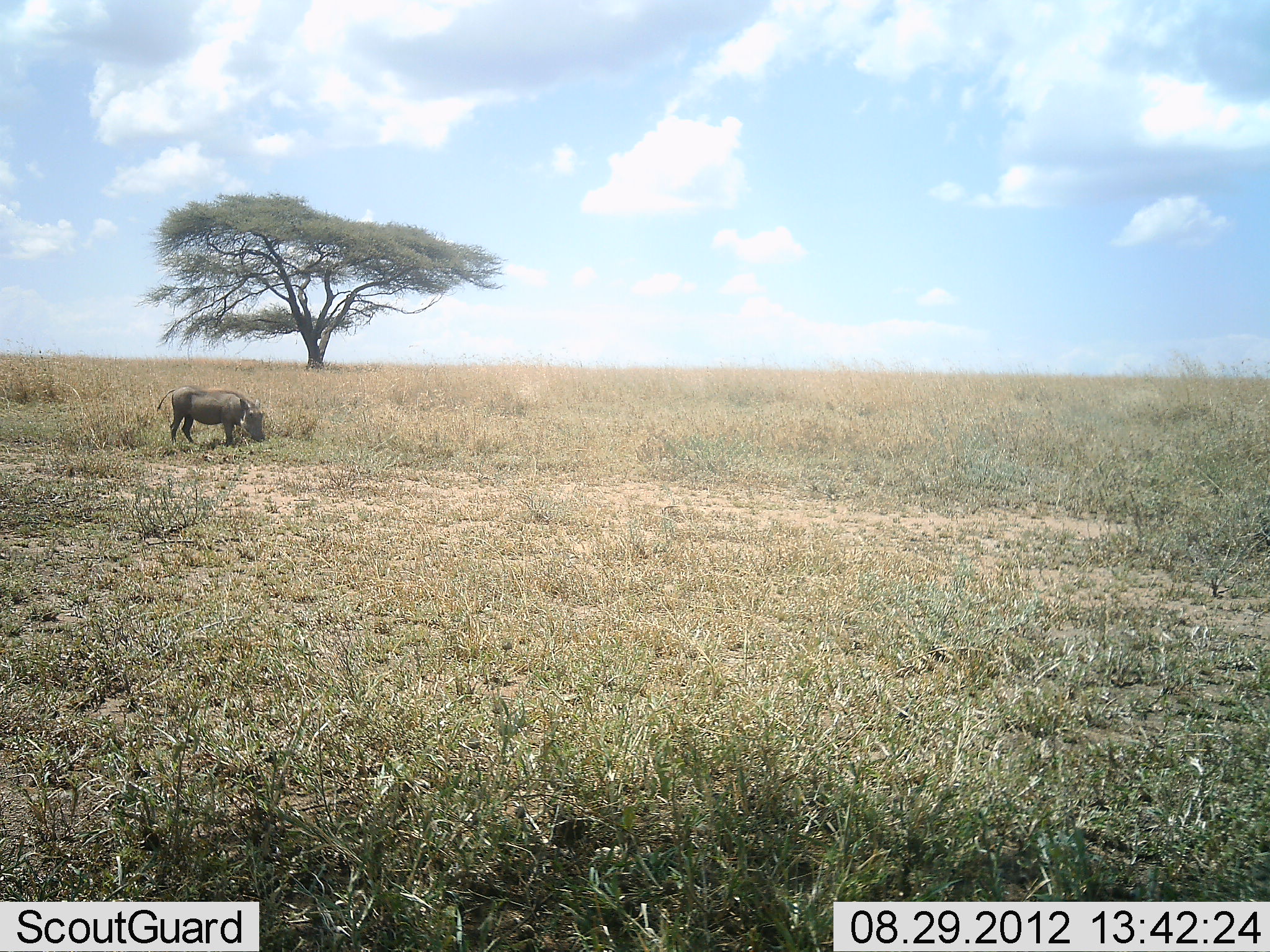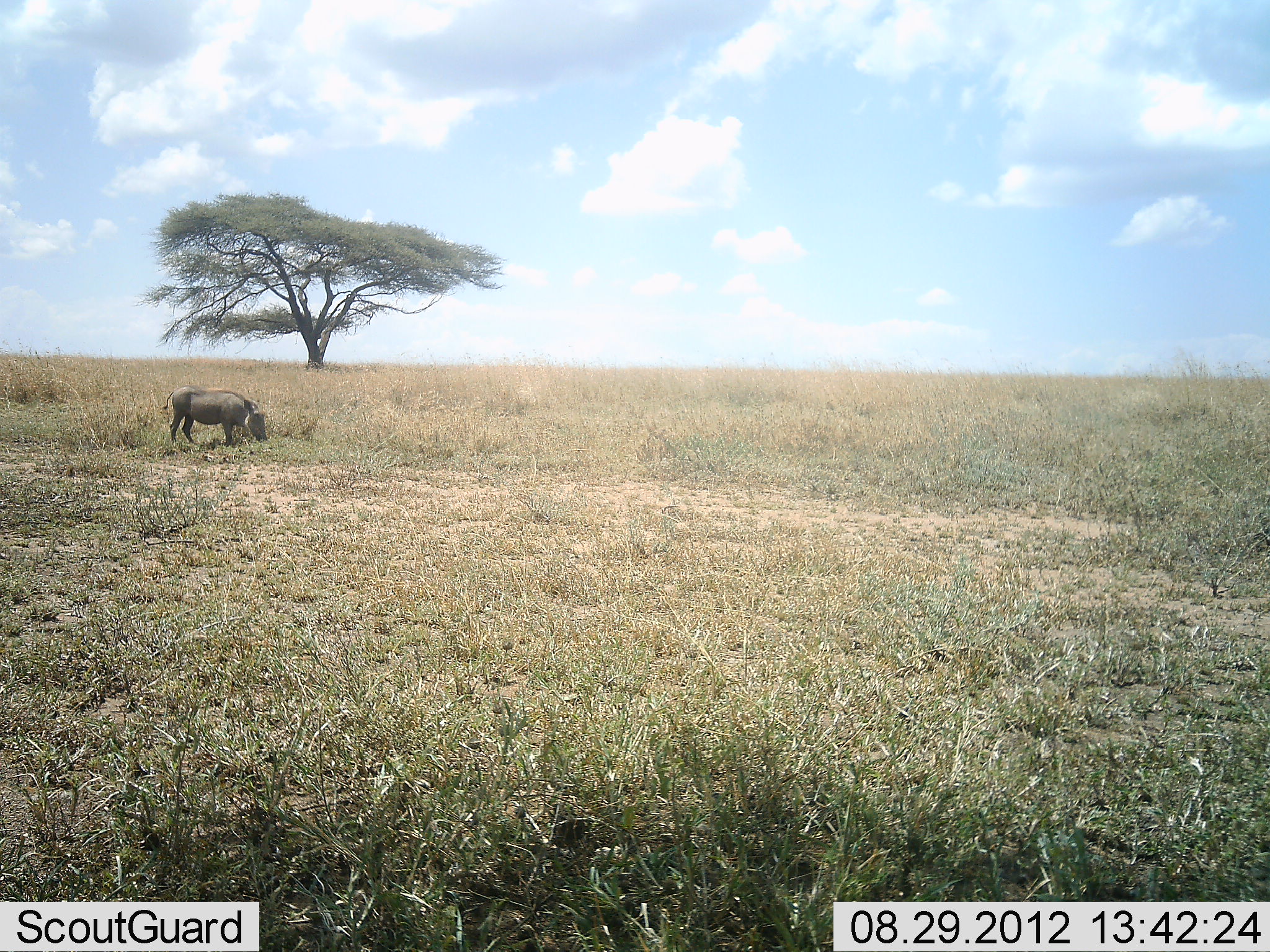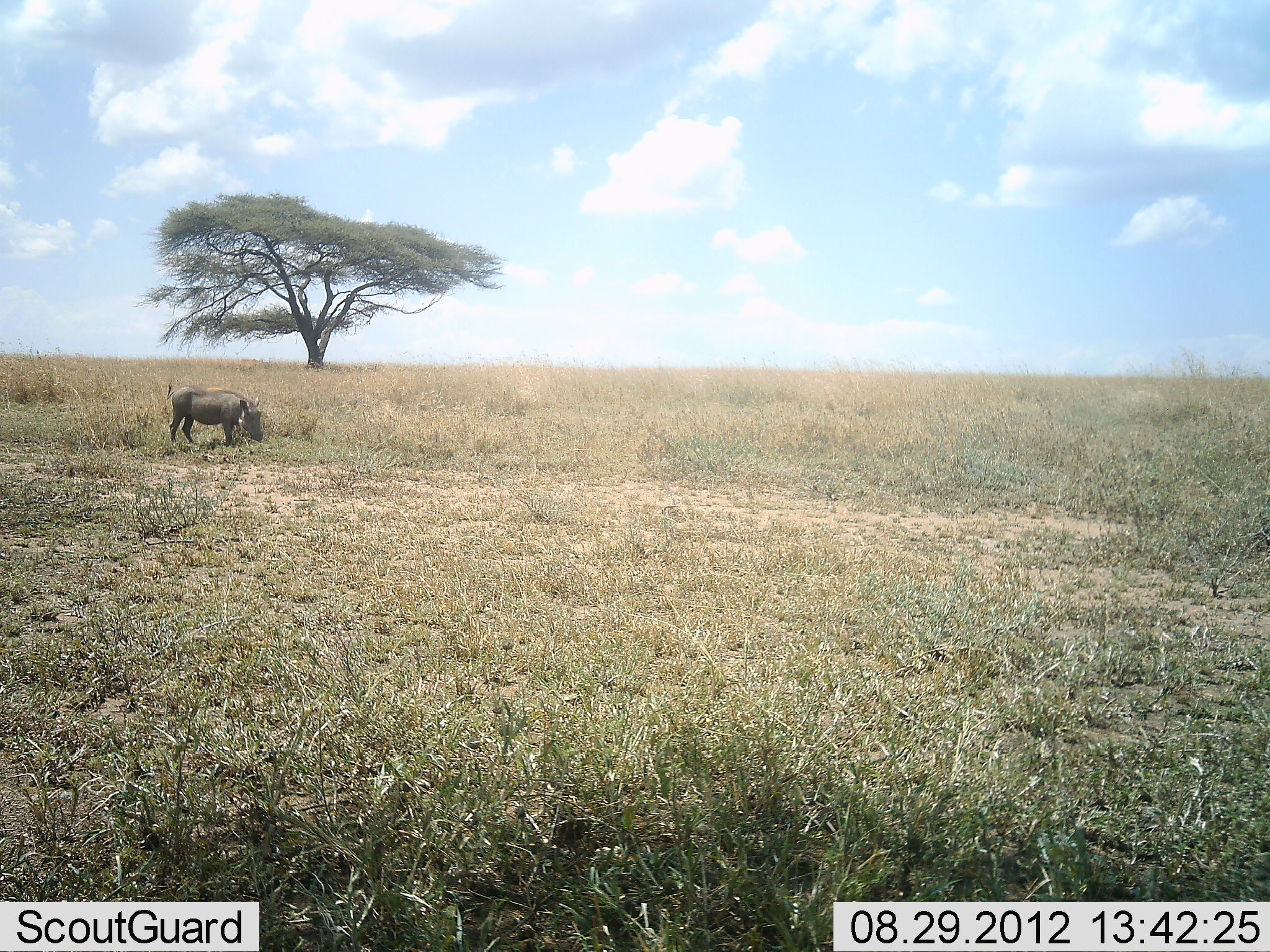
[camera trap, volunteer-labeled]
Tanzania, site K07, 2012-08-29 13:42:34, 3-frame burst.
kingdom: Animalia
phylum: Chordata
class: Mammalia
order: Artiodactyla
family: Suidae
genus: Phacochoerus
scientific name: Phacochoerus africanus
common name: warthog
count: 1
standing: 20%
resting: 0%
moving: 0%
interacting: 0%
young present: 0%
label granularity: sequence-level